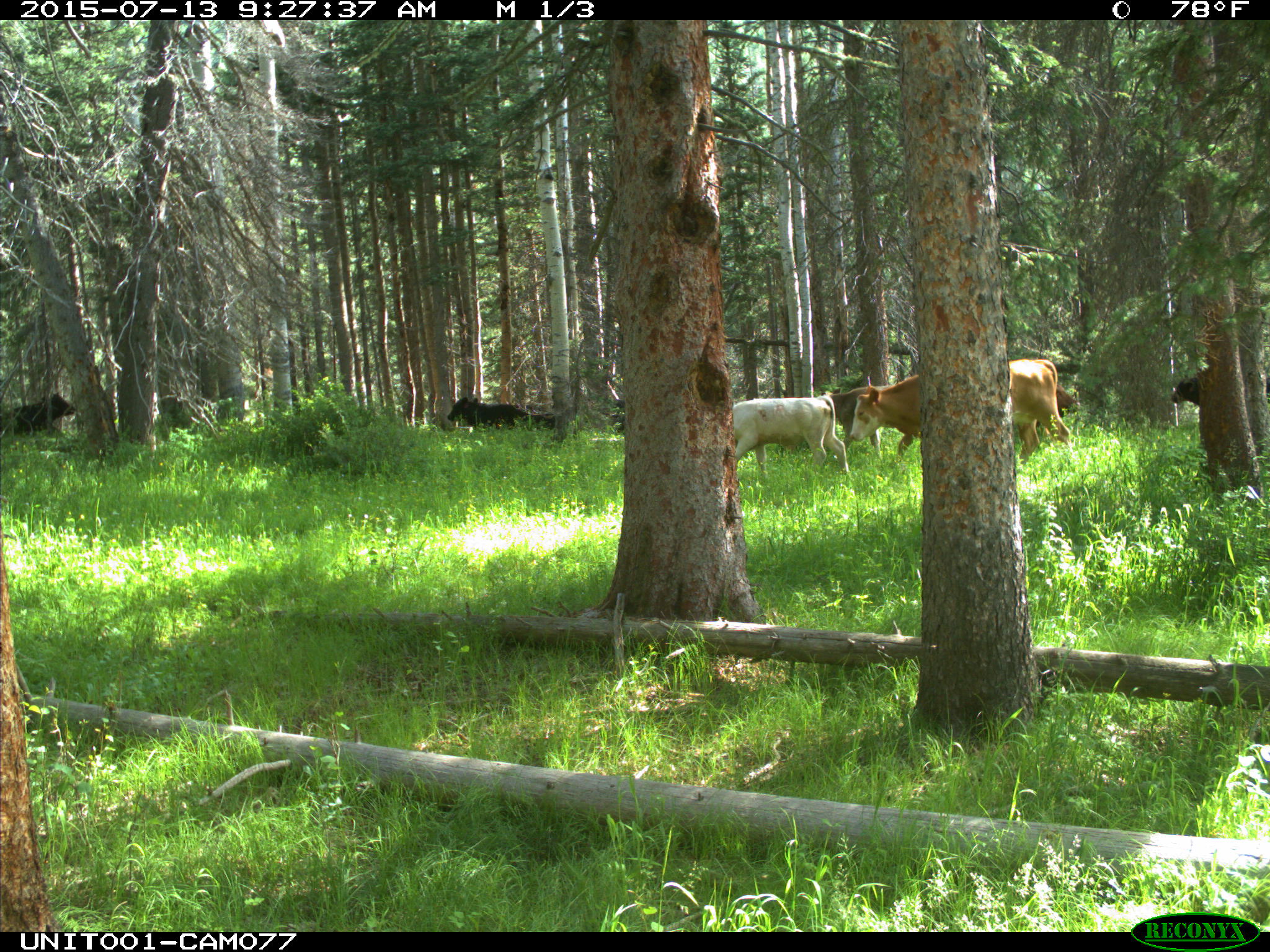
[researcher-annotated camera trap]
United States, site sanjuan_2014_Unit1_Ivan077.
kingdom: Animalia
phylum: Chordata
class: Mammalia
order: Artiodactyla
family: Bovidae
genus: Bos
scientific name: Bos taurus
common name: domestic cow